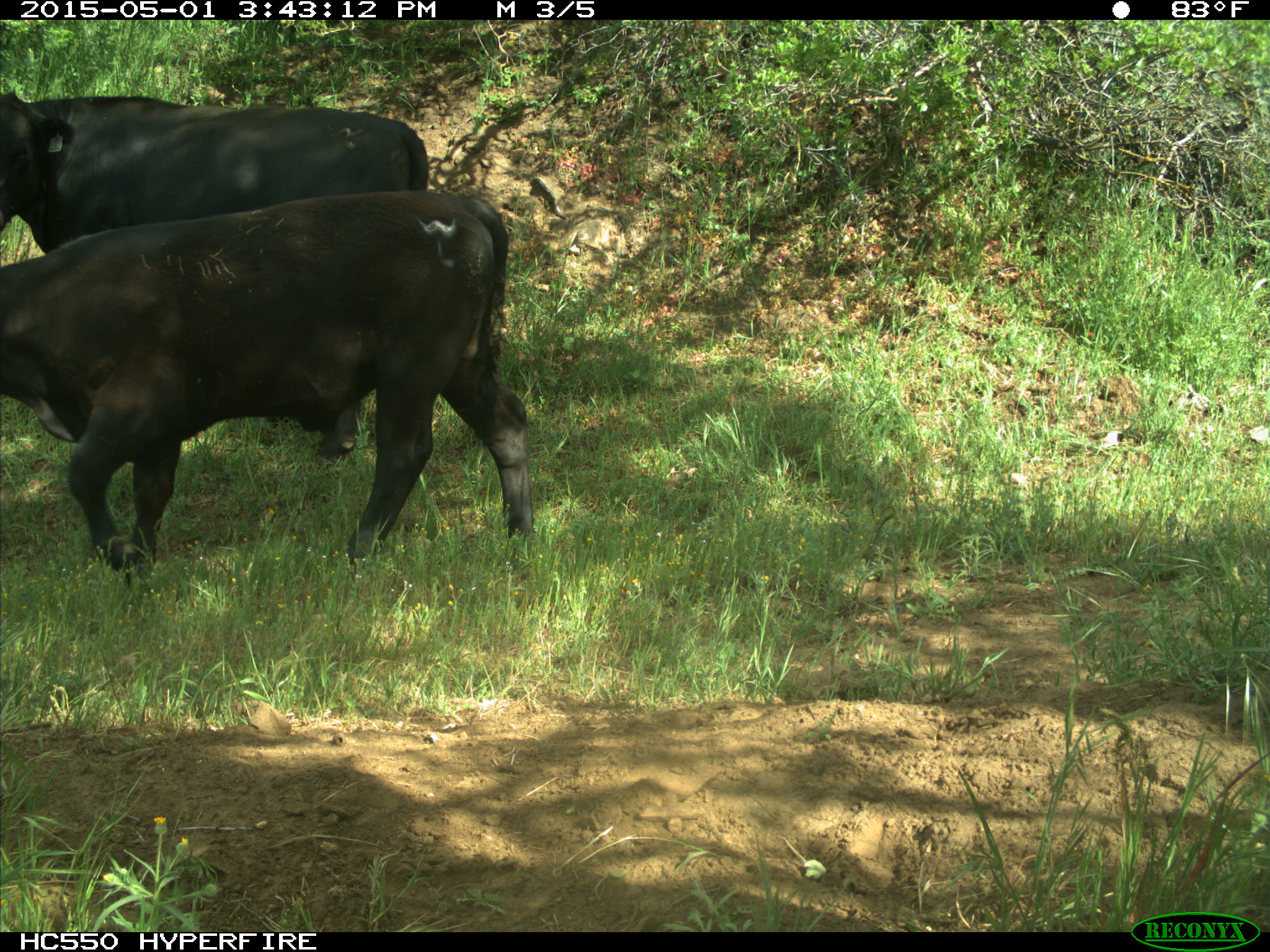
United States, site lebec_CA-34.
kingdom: Animalia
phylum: Chordata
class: Mammalia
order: Artiodactyla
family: Bovidae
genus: Bos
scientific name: Bos taurus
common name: domestic cow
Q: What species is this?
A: Bos taurus (domestic cow).